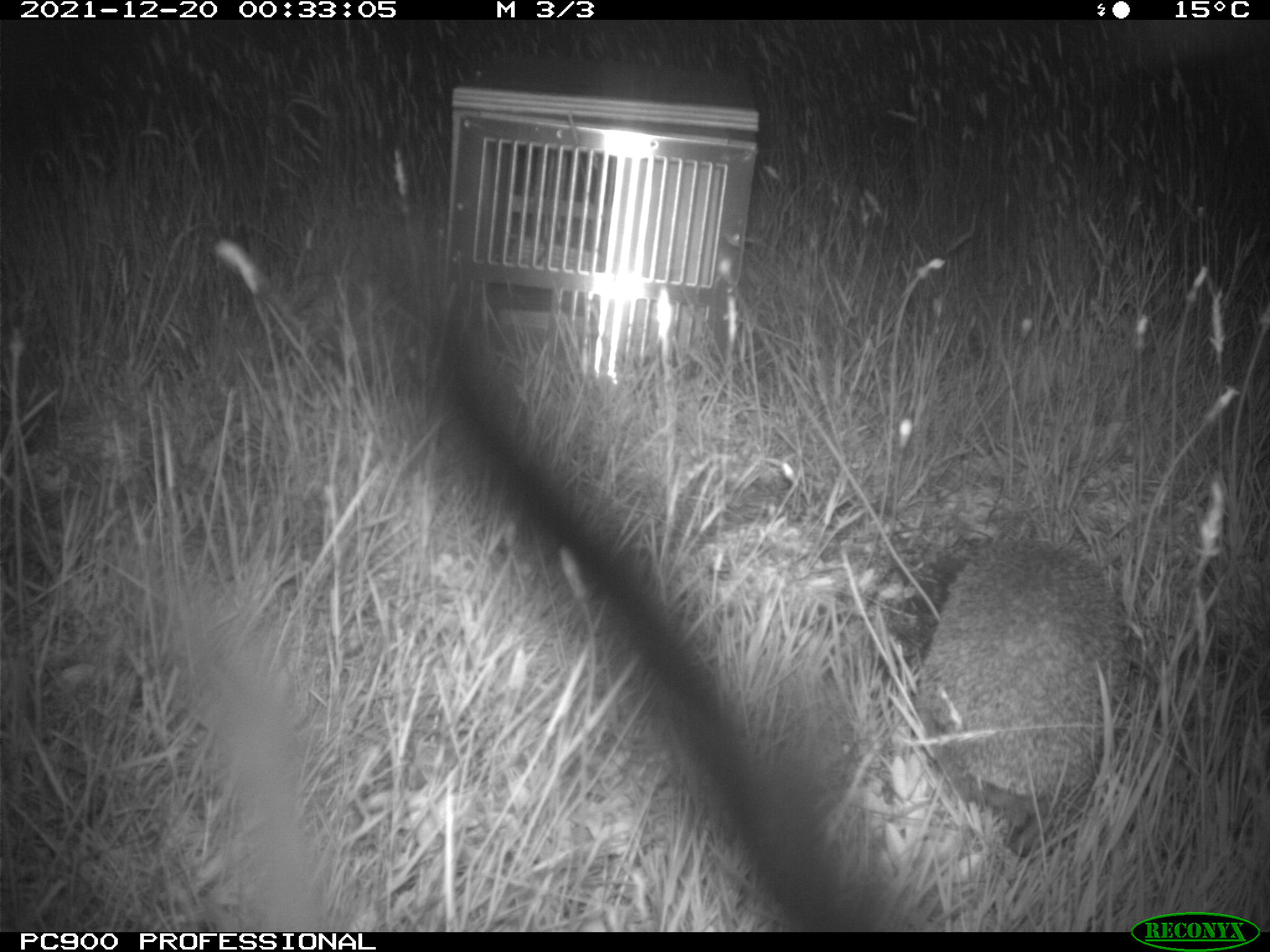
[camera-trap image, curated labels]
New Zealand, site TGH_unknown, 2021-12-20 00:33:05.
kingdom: Animalia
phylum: Chordata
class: Mammalia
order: Eulipotyphla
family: Erinaceidae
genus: Erinaceus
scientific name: Erinaceus europaeus europaeus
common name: european hedgehog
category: hedgehog